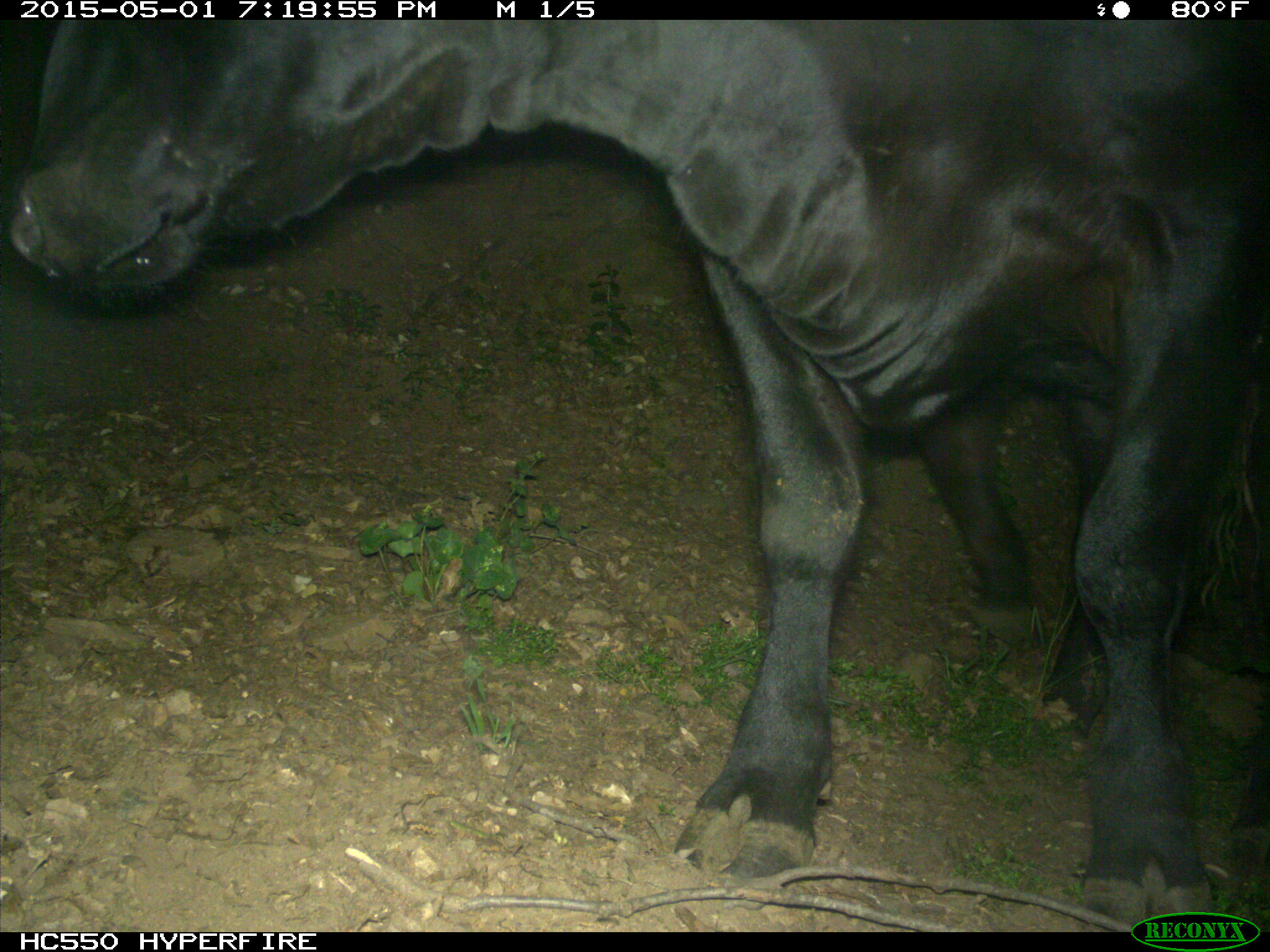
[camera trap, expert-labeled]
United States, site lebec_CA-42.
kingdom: Animalia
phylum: Chordata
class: Mammalia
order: Artiodactyla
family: Bovidae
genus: Bos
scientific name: Bos taurus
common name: domestic cow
Bos taurus (domestic cow).